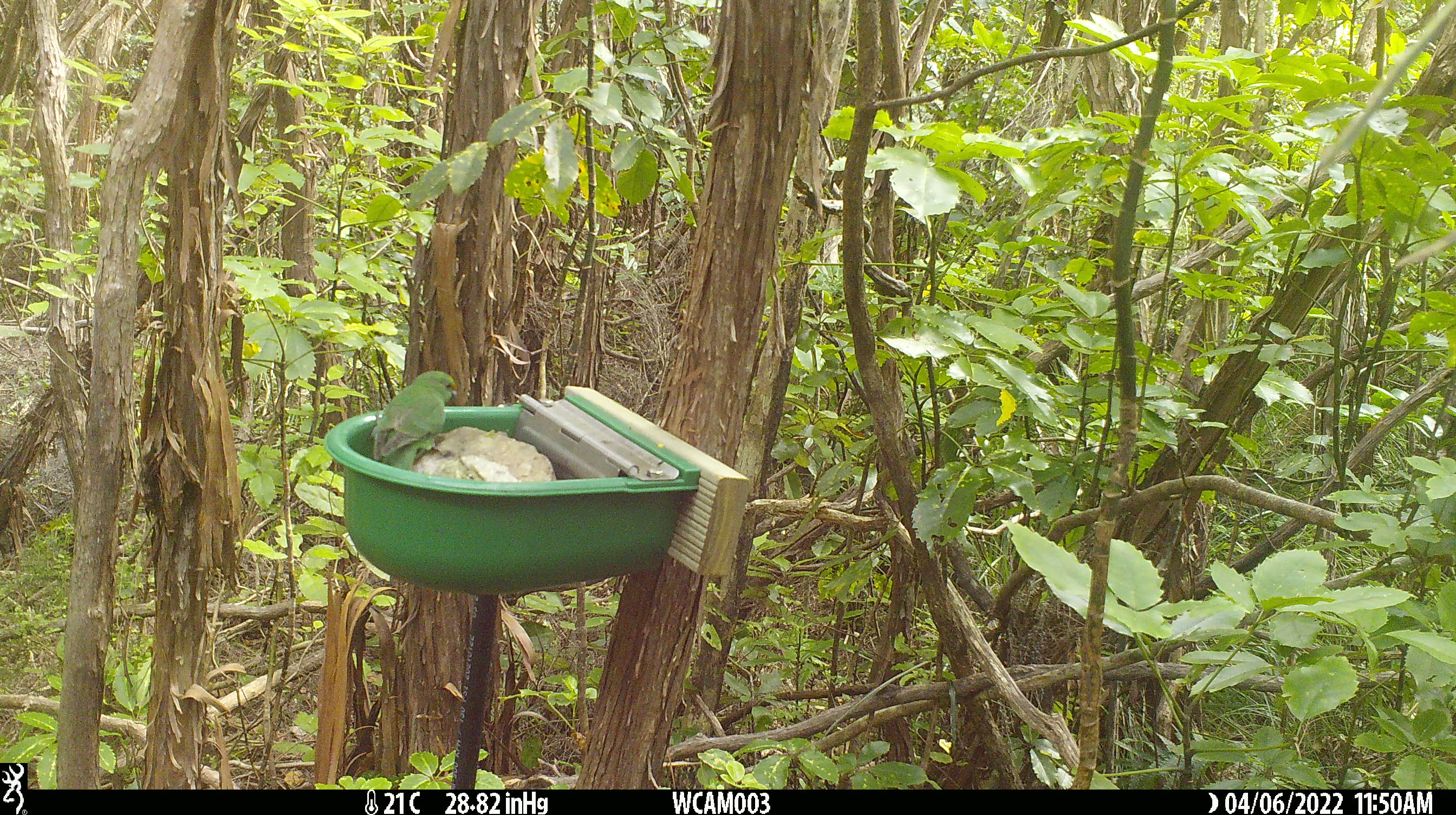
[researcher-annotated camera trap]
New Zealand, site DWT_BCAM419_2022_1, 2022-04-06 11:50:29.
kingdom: Animalia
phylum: Chordata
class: Aves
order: Psittaciformes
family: Psittaculidae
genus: Cyanoramphus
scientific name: Cyanoramphus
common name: parakeet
Parakeet (Cyanoramphus).